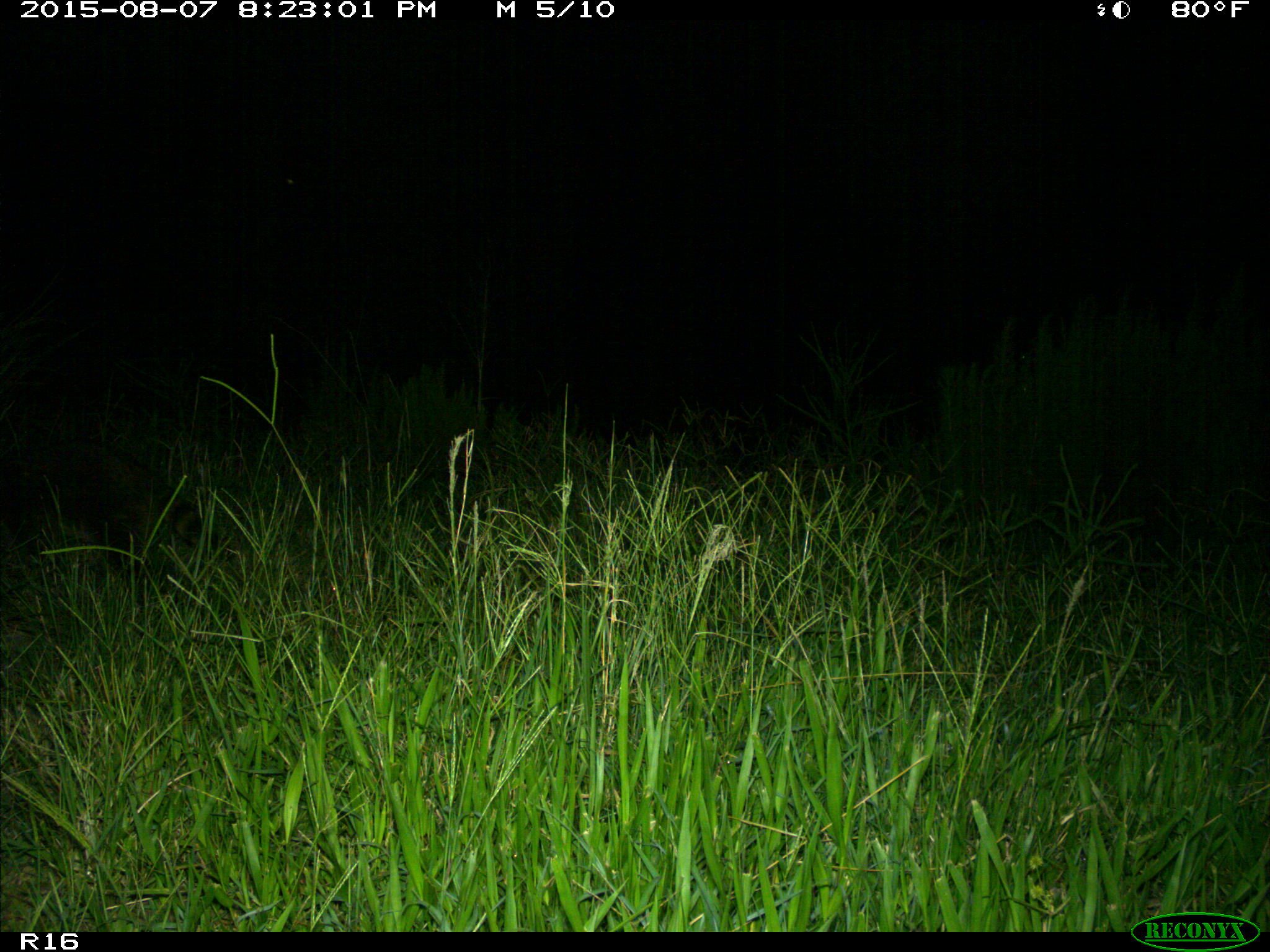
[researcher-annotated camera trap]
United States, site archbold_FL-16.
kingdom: Animalia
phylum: Chordata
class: Mammalia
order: Carnivora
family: Procyonidae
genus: Procyon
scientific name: Procyon lotor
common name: common raccoon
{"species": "Procyon lotor (common raccoon)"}